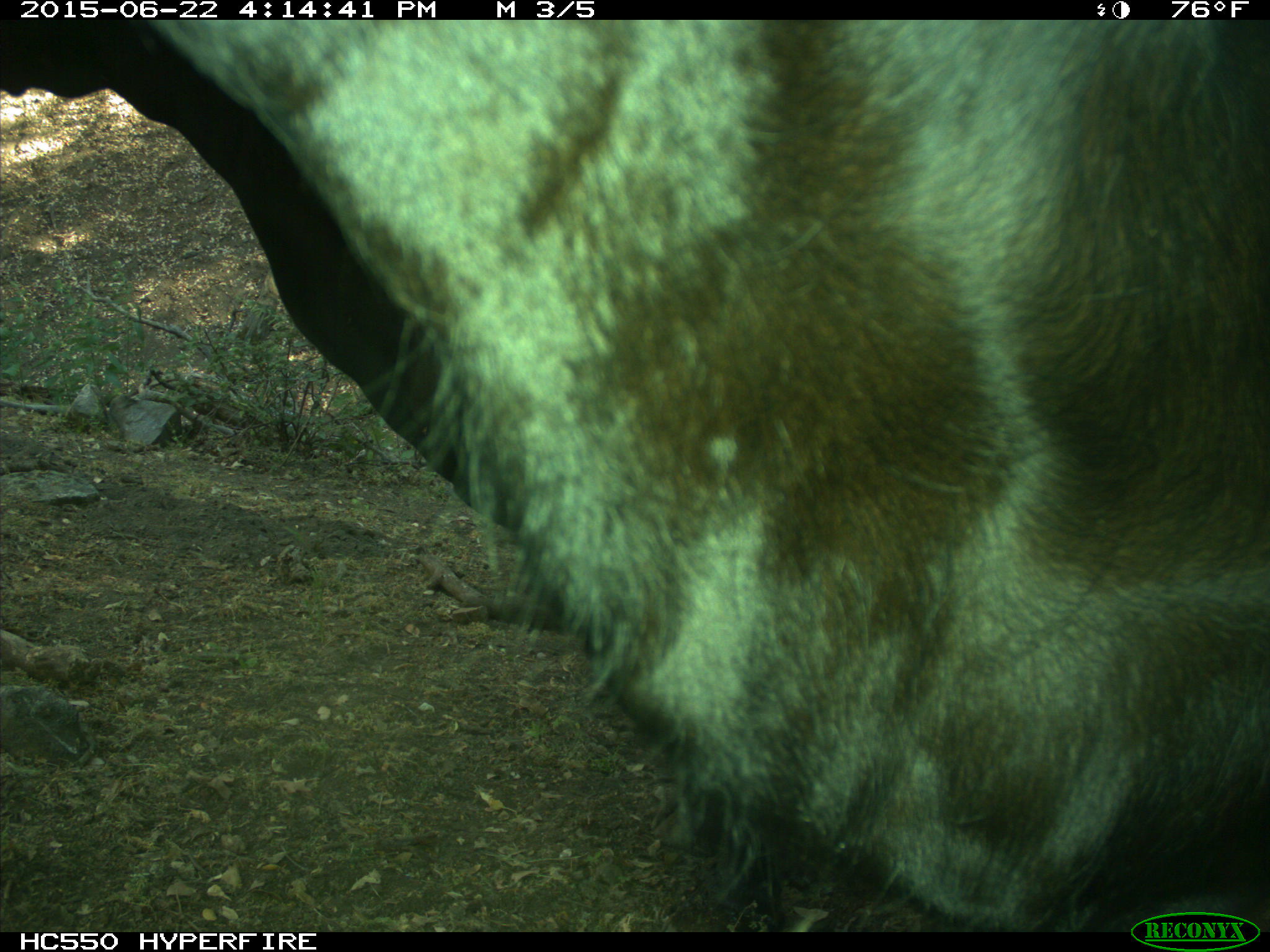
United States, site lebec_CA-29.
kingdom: Animalia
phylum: Chordata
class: Mammalia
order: Artiodactyla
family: Bovidae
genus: Bos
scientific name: Bos taurus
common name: domestic cow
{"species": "Bos taurus (domestic cow)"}